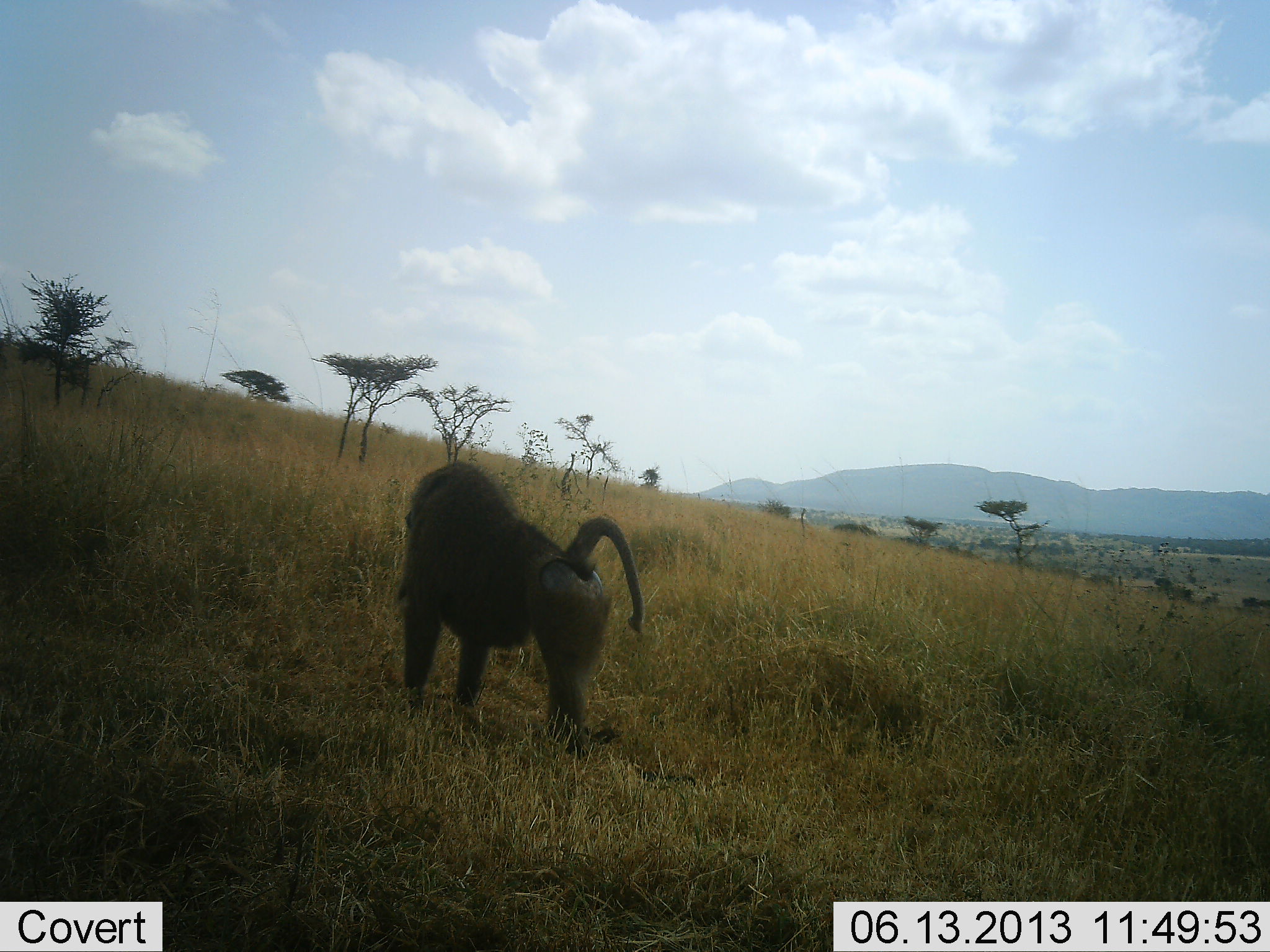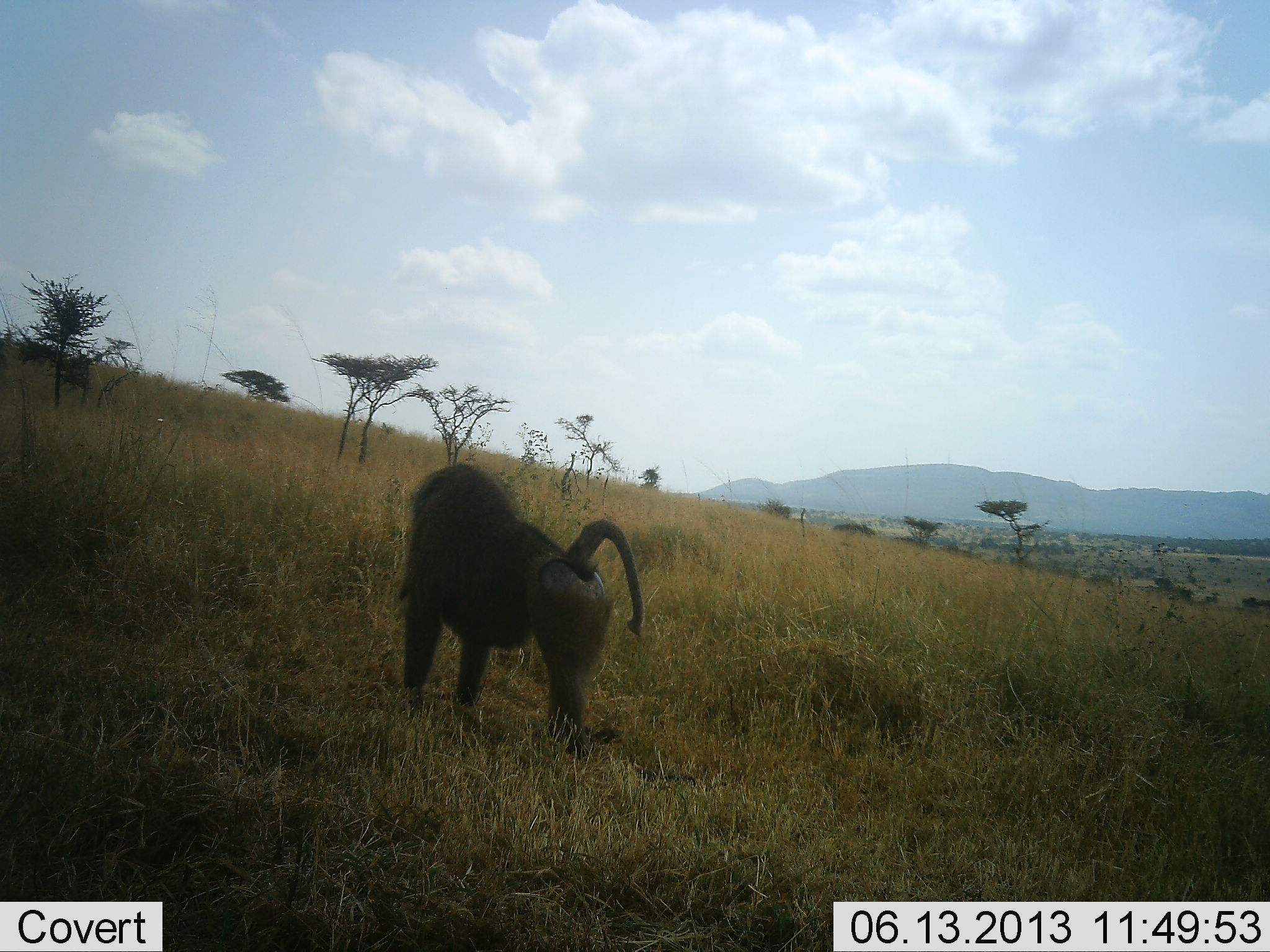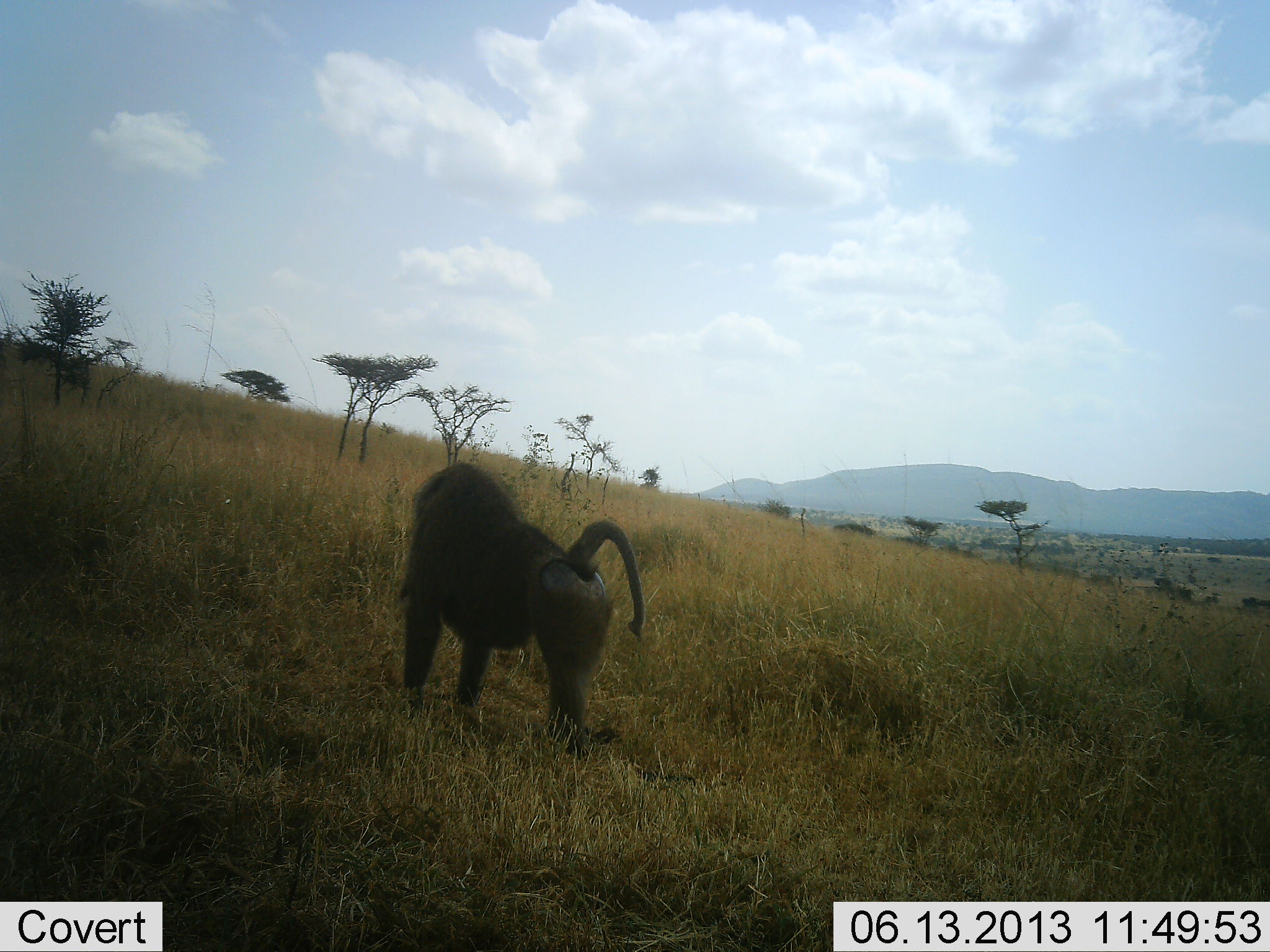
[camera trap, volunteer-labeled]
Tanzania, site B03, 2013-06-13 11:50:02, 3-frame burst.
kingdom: Animalia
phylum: Chordata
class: Mammalia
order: Primates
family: Cercopithecidae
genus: Papio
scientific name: Papio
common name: baboon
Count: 1.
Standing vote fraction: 93%.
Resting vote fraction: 0%.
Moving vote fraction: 7%.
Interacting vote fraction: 0%.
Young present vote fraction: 0%.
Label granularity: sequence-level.